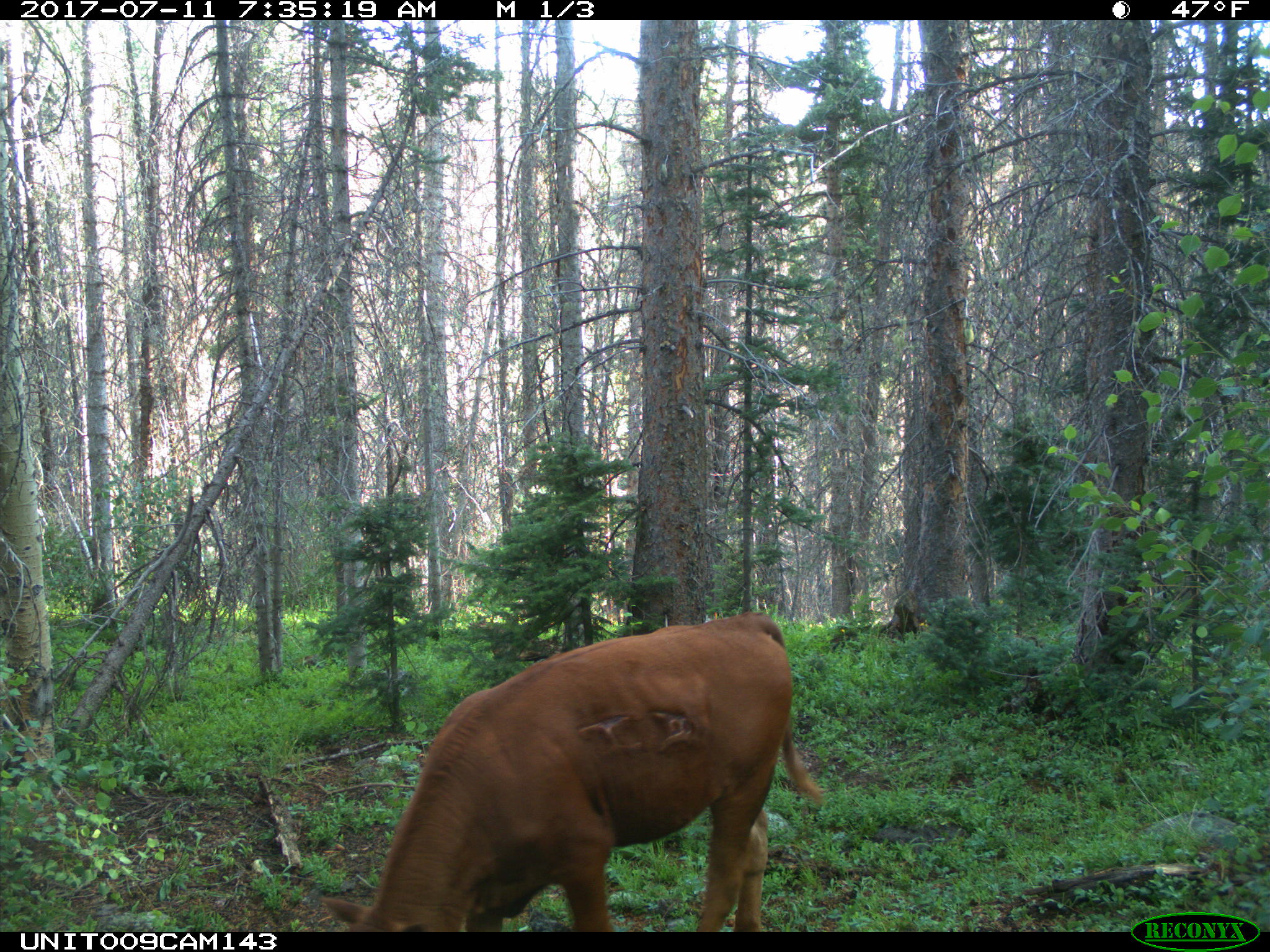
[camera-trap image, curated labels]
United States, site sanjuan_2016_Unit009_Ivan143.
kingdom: Animalia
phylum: Chordata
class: Mammalia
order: Artiodactyla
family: Bovidae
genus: Bos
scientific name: Bos taurus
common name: domestic cow